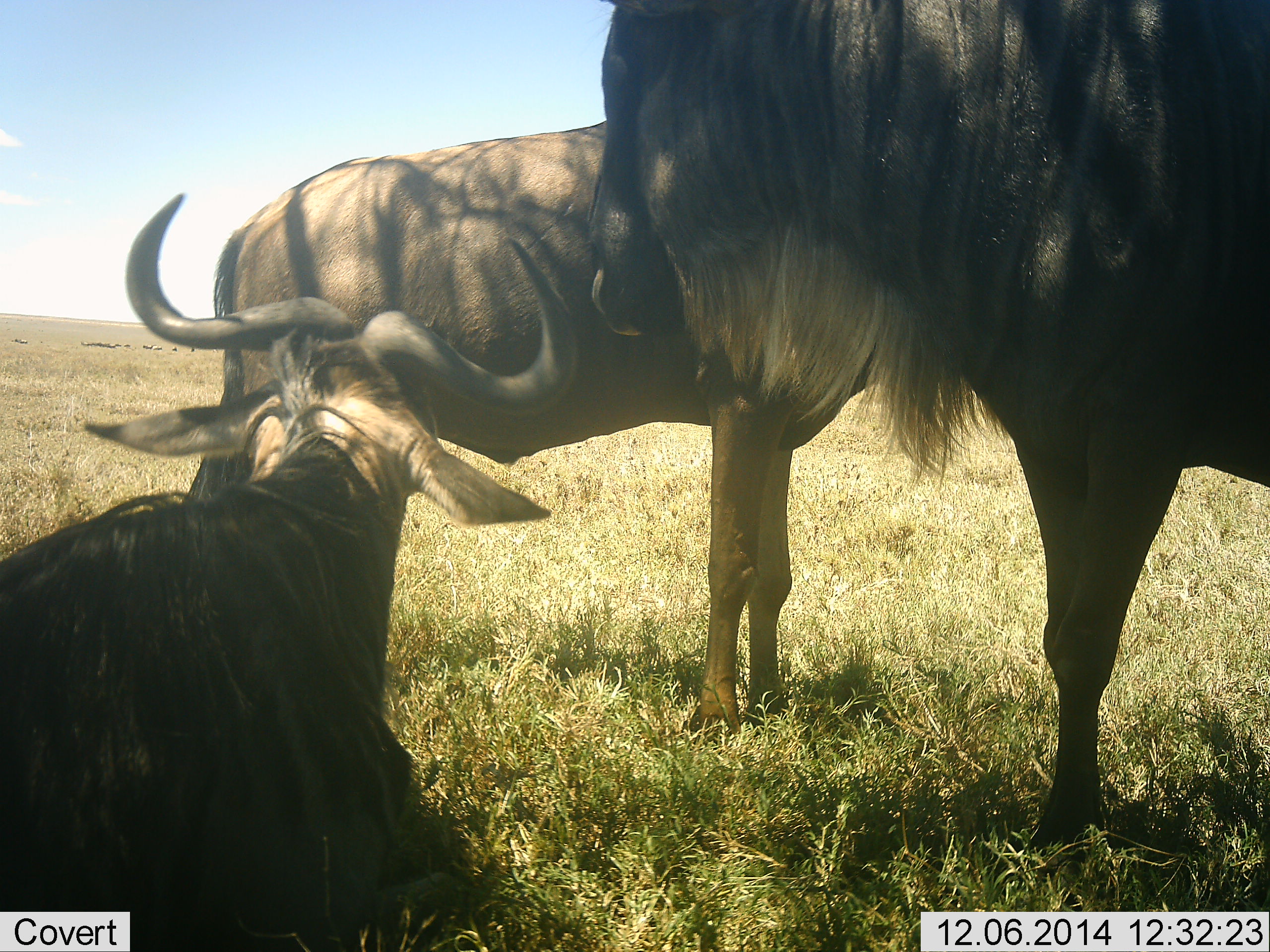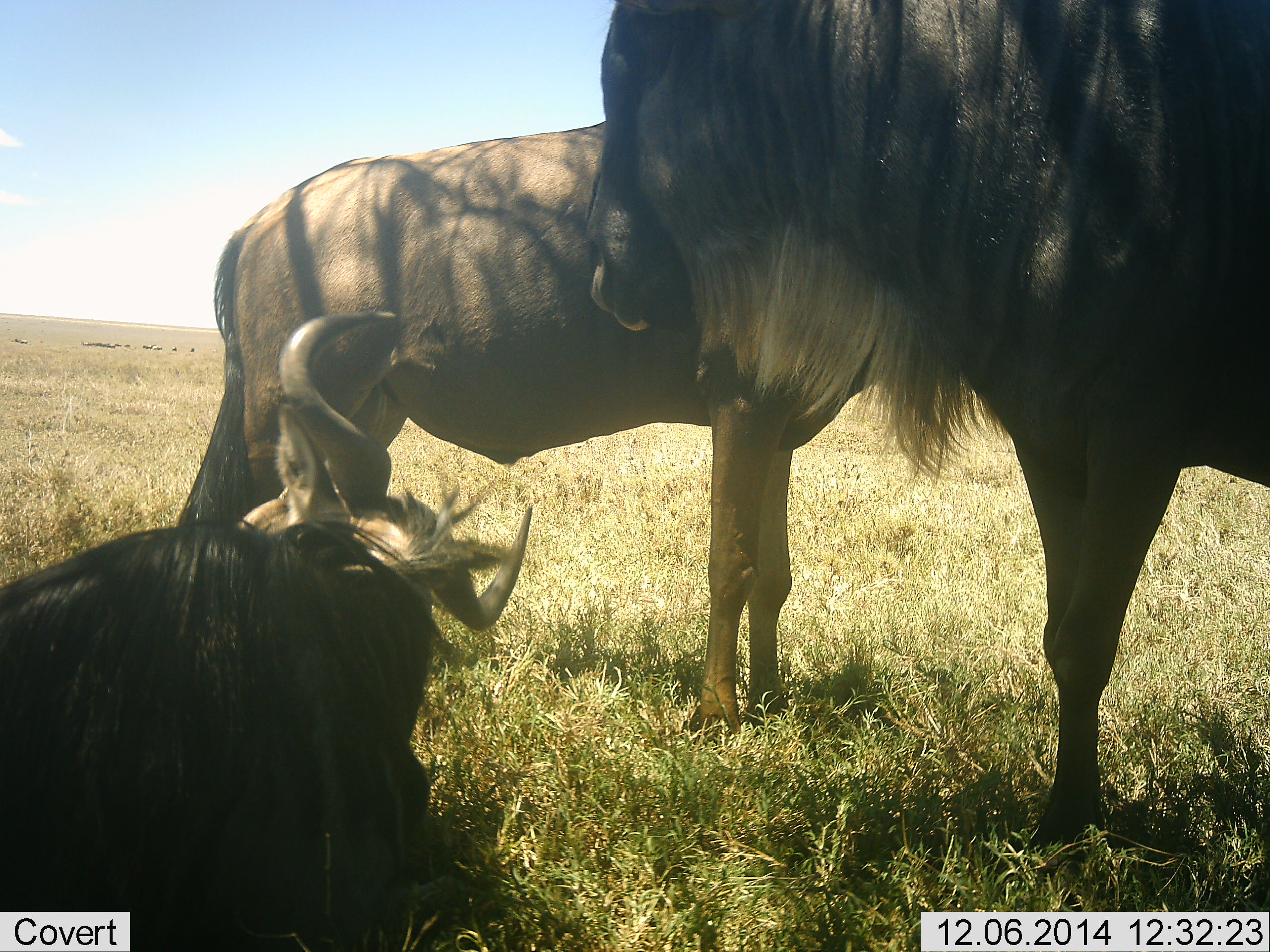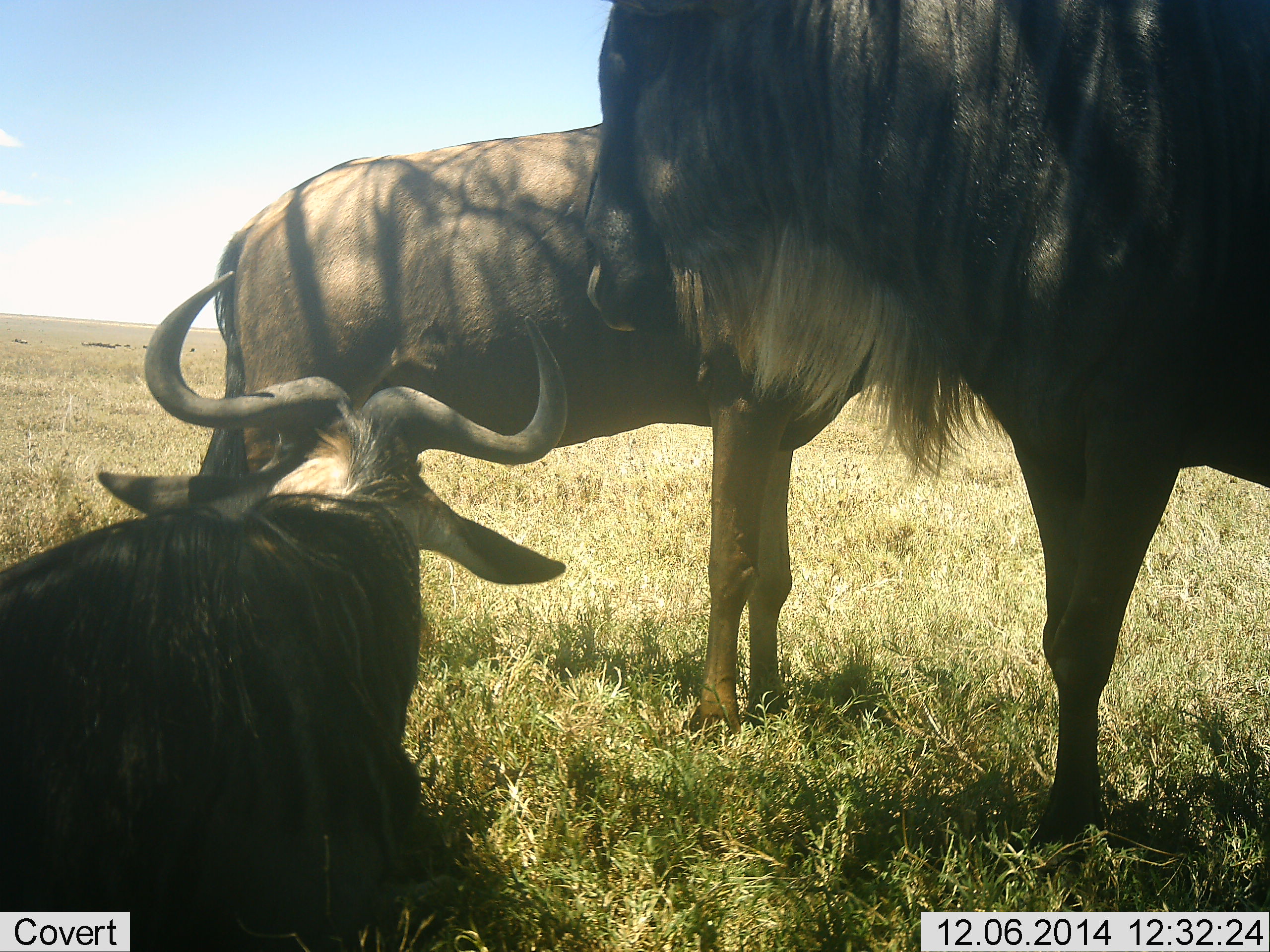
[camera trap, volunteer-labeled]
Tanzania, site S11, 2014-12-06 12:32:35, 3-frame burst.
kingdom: Animalia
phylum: Chordata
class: Mammalia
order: Artiodactyla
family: Bovidae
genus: Connochaetes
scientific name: Connochaetes taurinus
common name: blue wildebeest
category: wildebeest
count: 3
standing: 90%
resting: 90%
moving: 0%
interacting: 0%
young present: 0%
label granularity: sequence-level